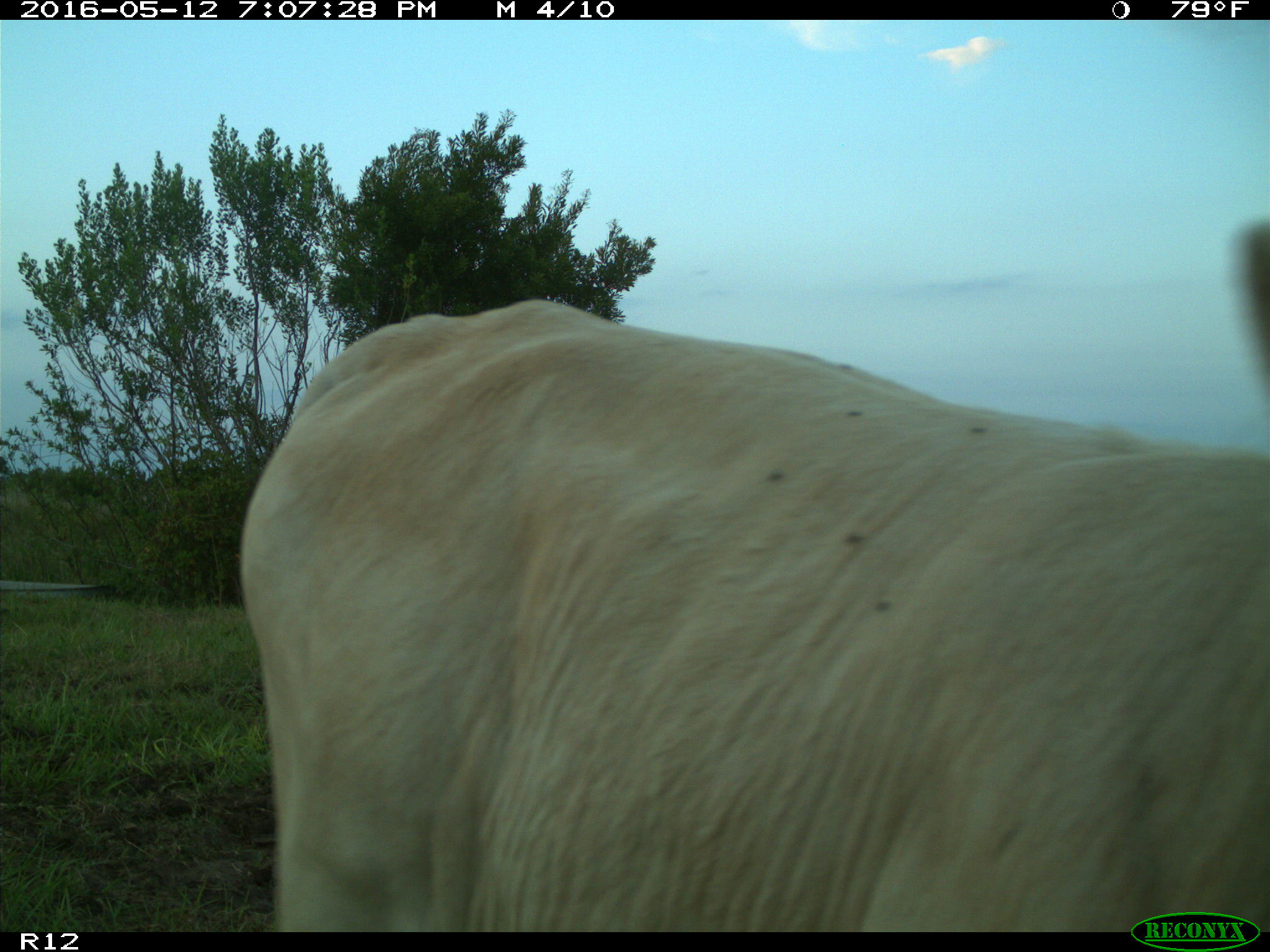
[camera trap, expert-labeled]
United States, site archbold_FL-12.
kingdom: Animalia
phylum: Chordata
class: Mammalia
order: Artiodactyla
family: Bovidae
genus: Bos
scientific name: Bos taurus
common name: domestic cow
Bos taurus (domestic cow).